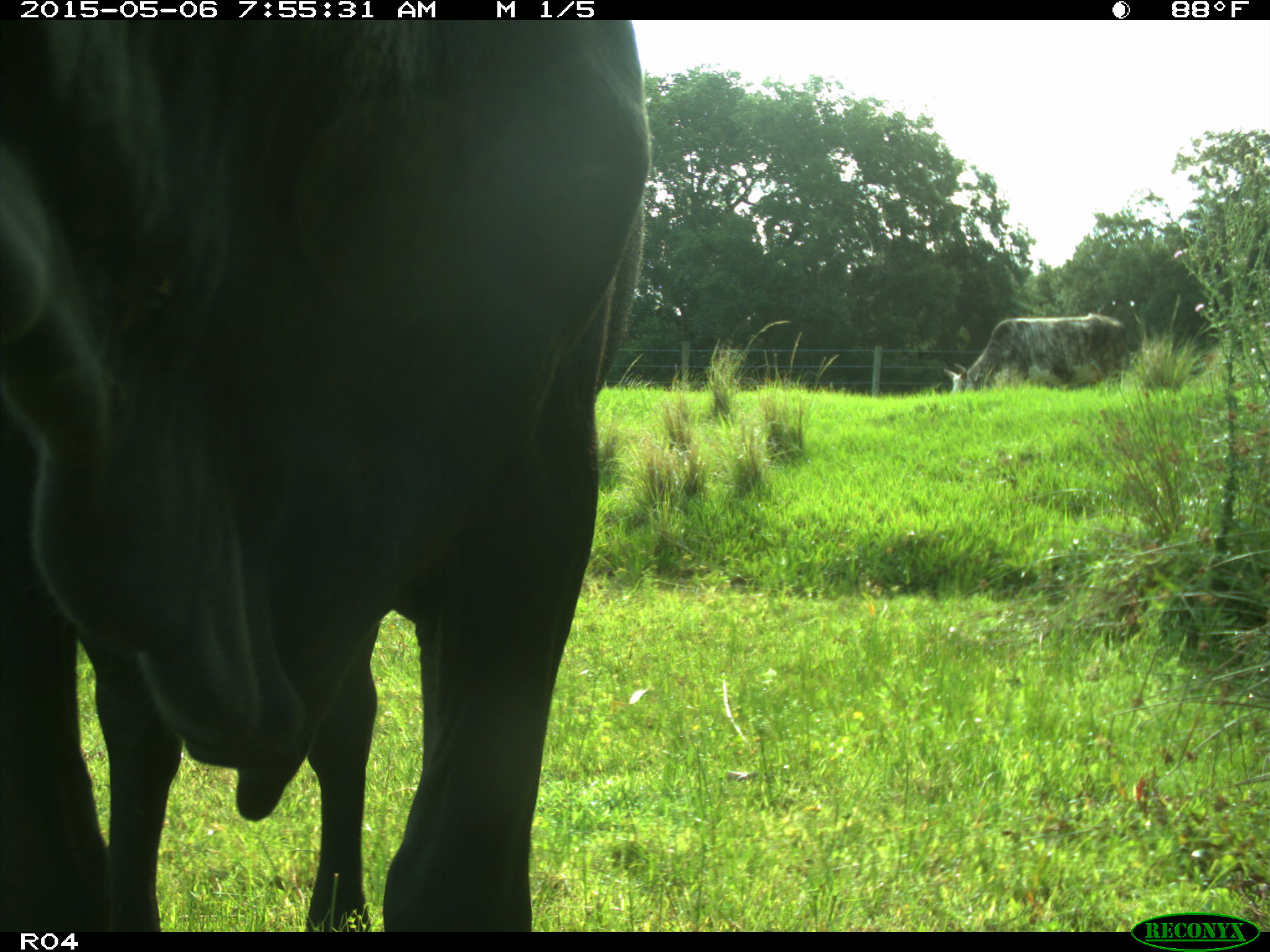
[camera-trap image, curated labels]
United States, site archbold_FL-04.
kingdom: Animalia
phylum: Chordata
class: Mammalia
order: Artiodactyla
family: Bovidae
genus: Bos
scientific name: Bos taurus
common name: domestic cow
Bos taurus (domestic cow).